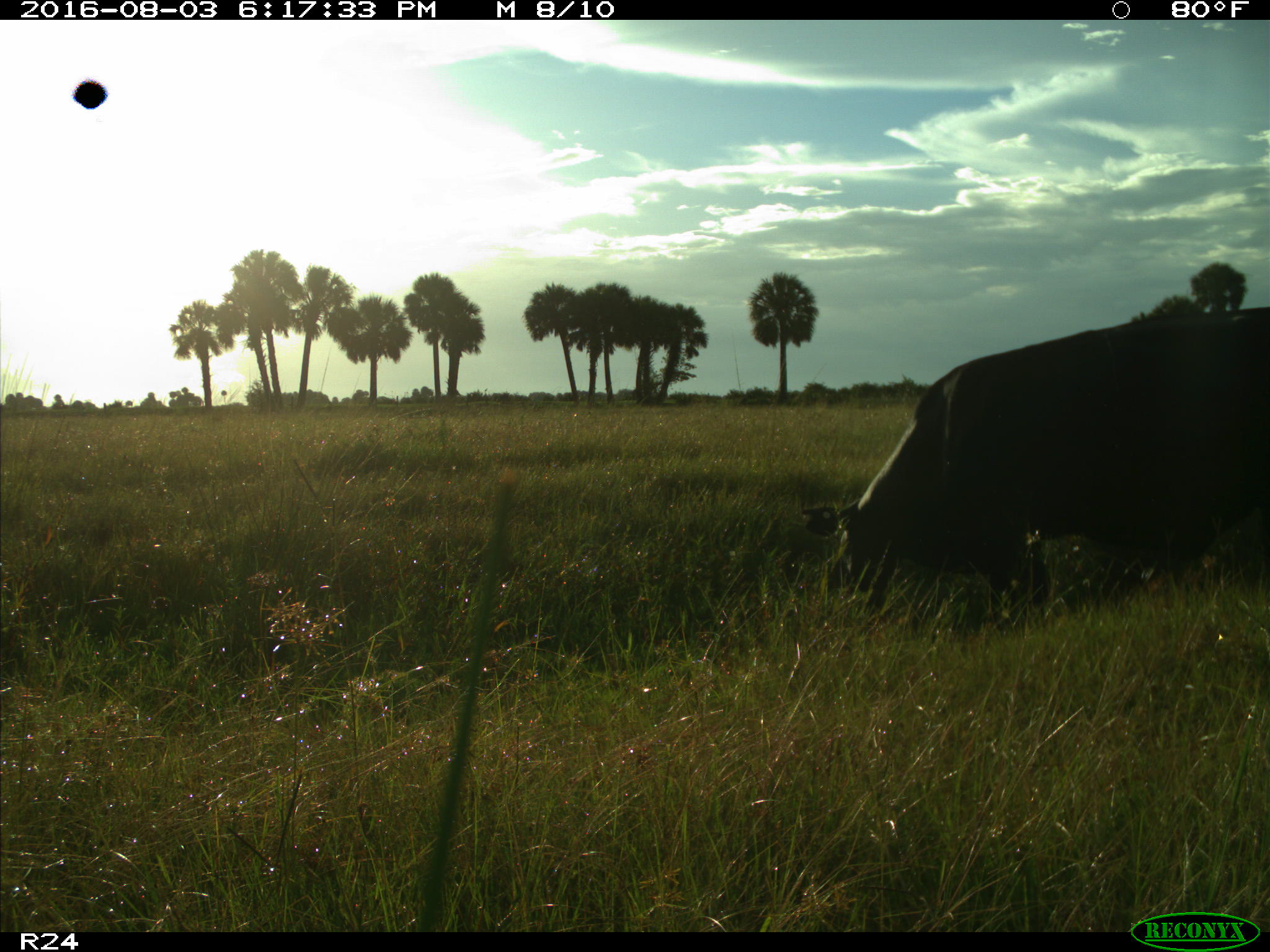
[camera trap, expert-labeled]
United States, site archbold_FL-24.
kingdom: Animalia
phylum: Chordata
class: Mammalia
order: Artiodactyla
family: Bovidae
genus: Bos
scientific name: Bos taurus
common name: domestic cow